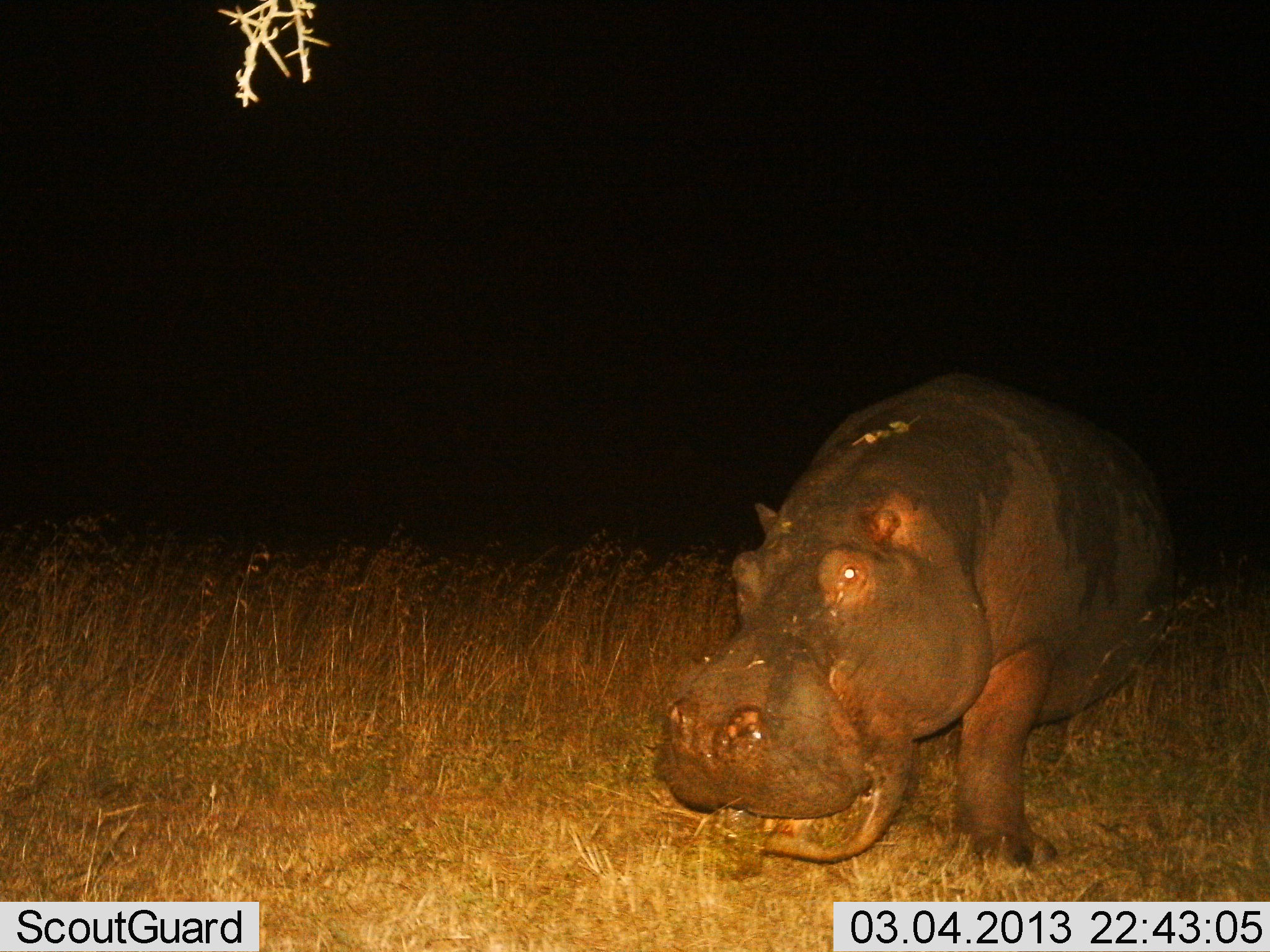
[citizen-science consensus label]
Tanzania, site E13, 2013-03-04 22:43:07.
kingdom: Animalia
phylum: Chordata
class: Mammalia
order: Artiodactyla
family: Hippopotamidae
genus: Hippopotamus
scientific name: Hippopotamus amphibius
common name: hippopotamus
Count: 1.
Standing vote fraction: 38%.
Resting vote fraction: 0%.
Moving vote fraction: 4%.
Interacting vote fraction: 0%.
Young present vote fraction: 0%.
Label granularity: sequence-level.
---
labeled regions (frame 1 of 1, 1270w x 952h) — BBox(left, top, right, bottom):
animal: BBox(657, 374, 1179, 873)